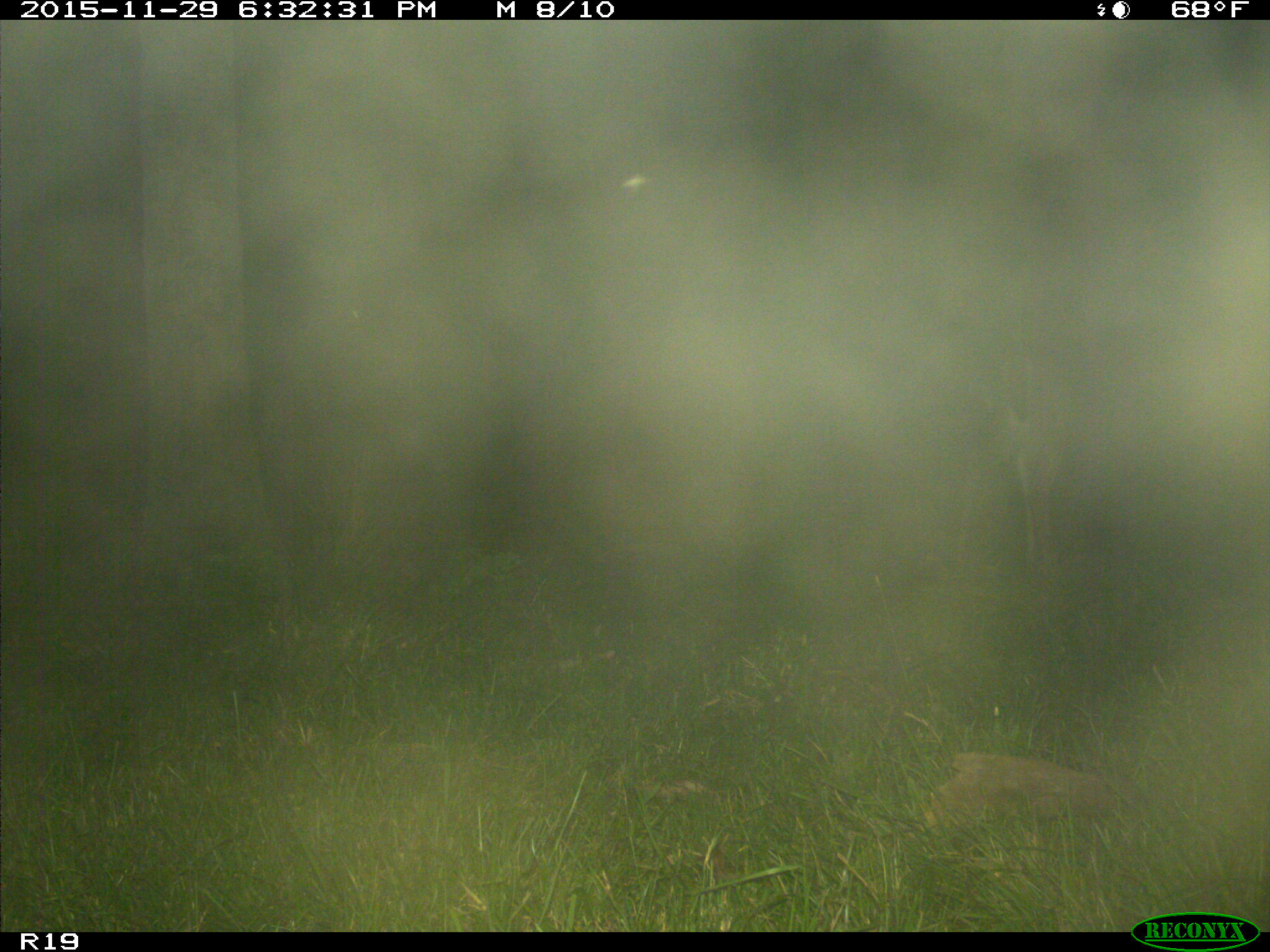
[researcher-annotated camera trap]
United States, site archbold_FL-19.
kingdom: Animalia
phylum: Chordata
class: Mammalia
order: Artiodactyla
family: Cervidae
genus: Odocoileus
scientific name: Odocoileus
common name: deer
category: unidentified deer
Unidentified deer (deer) (Odocoileus).